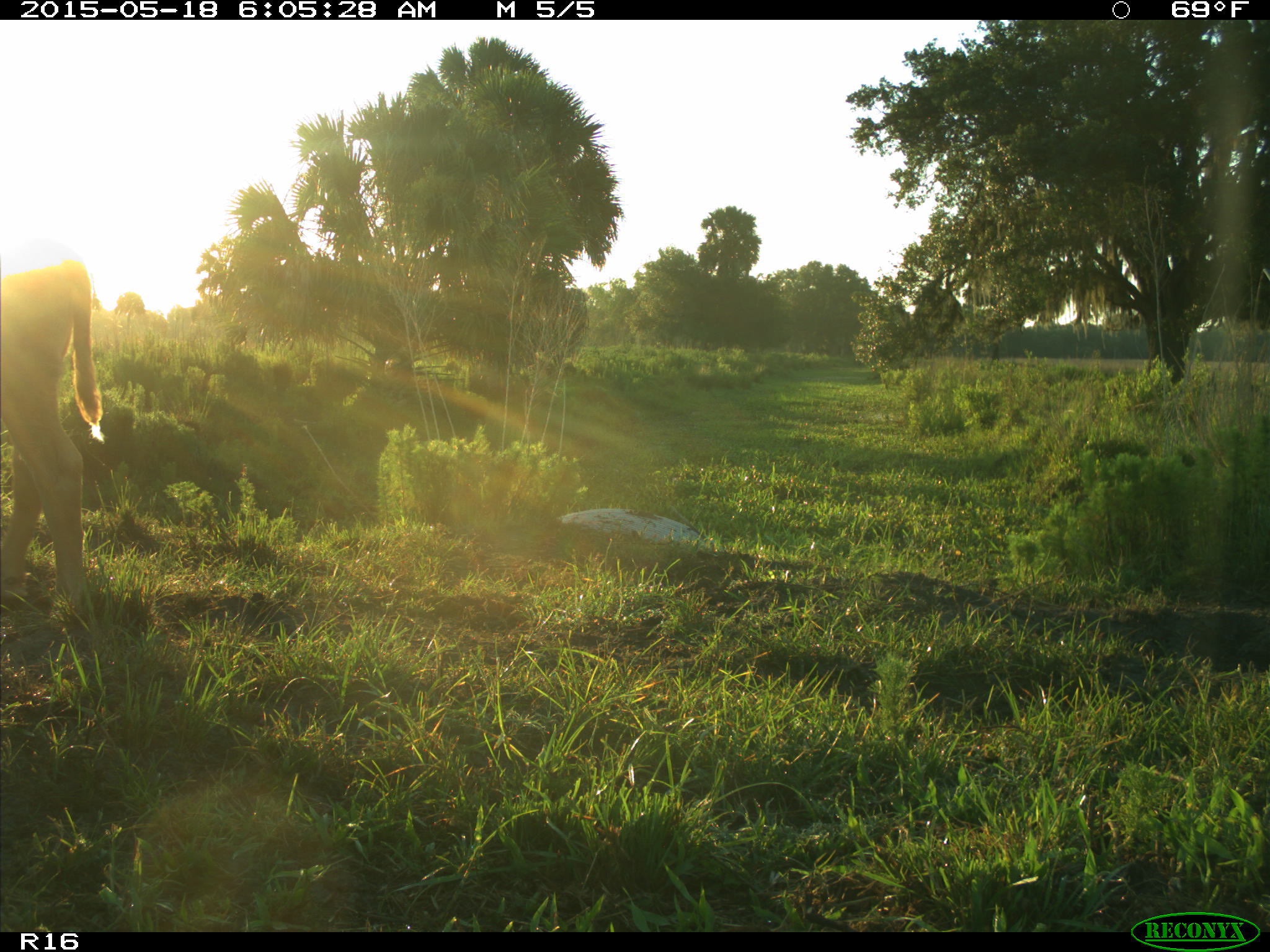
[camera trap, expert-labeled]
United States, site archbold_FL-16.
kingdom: Animalia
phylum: Chordata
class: Mammalia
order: Artiodactyla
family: Bovidae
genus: Bos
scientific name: Bos taurus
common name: domestic cow